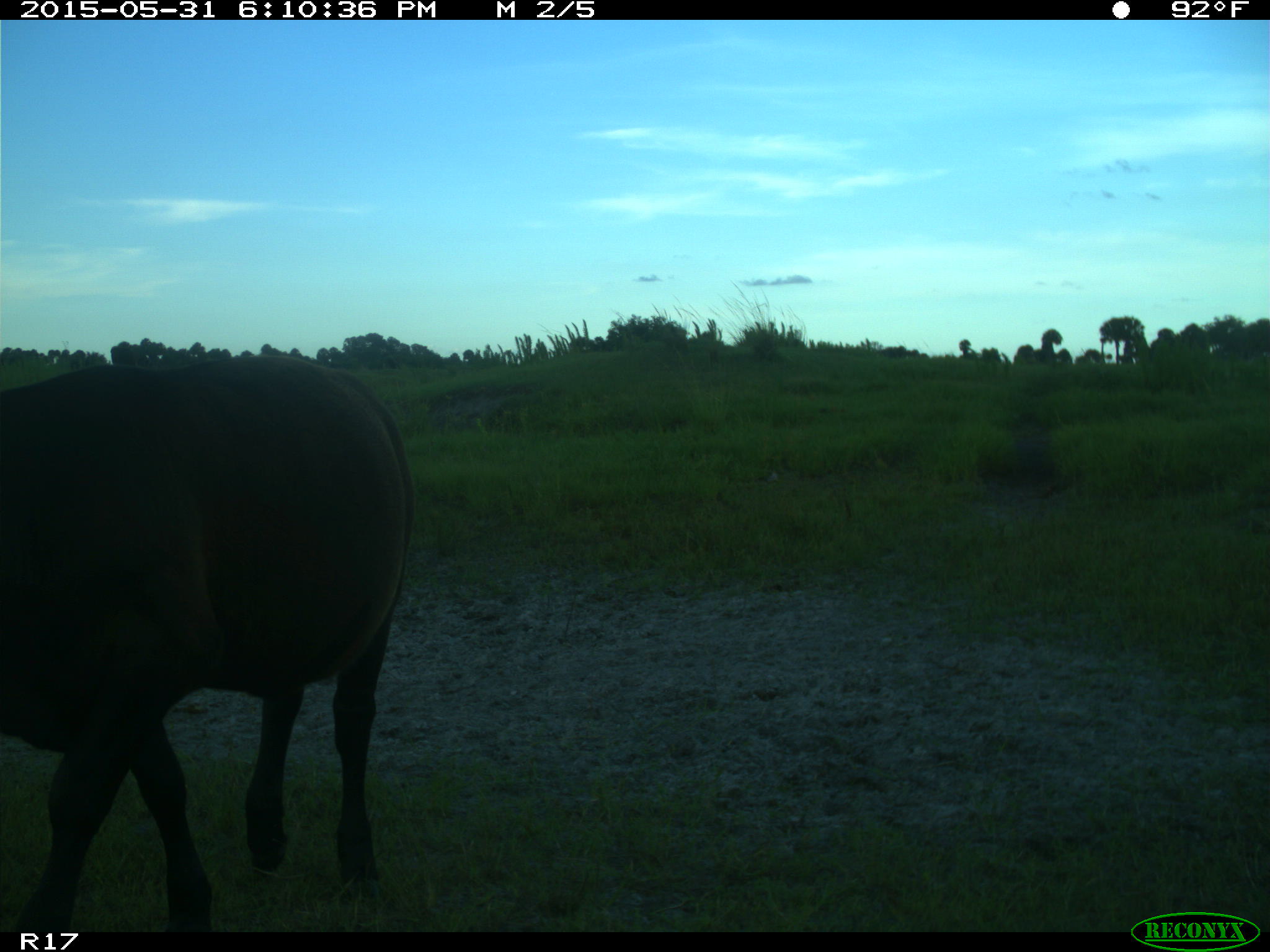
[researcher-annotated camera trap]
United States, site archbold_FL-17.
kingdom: Animalia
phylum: Chordata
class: Mammalia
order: Artiodactyla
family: Bovidae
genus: Bos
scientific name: Bos taurus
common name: domestic cow